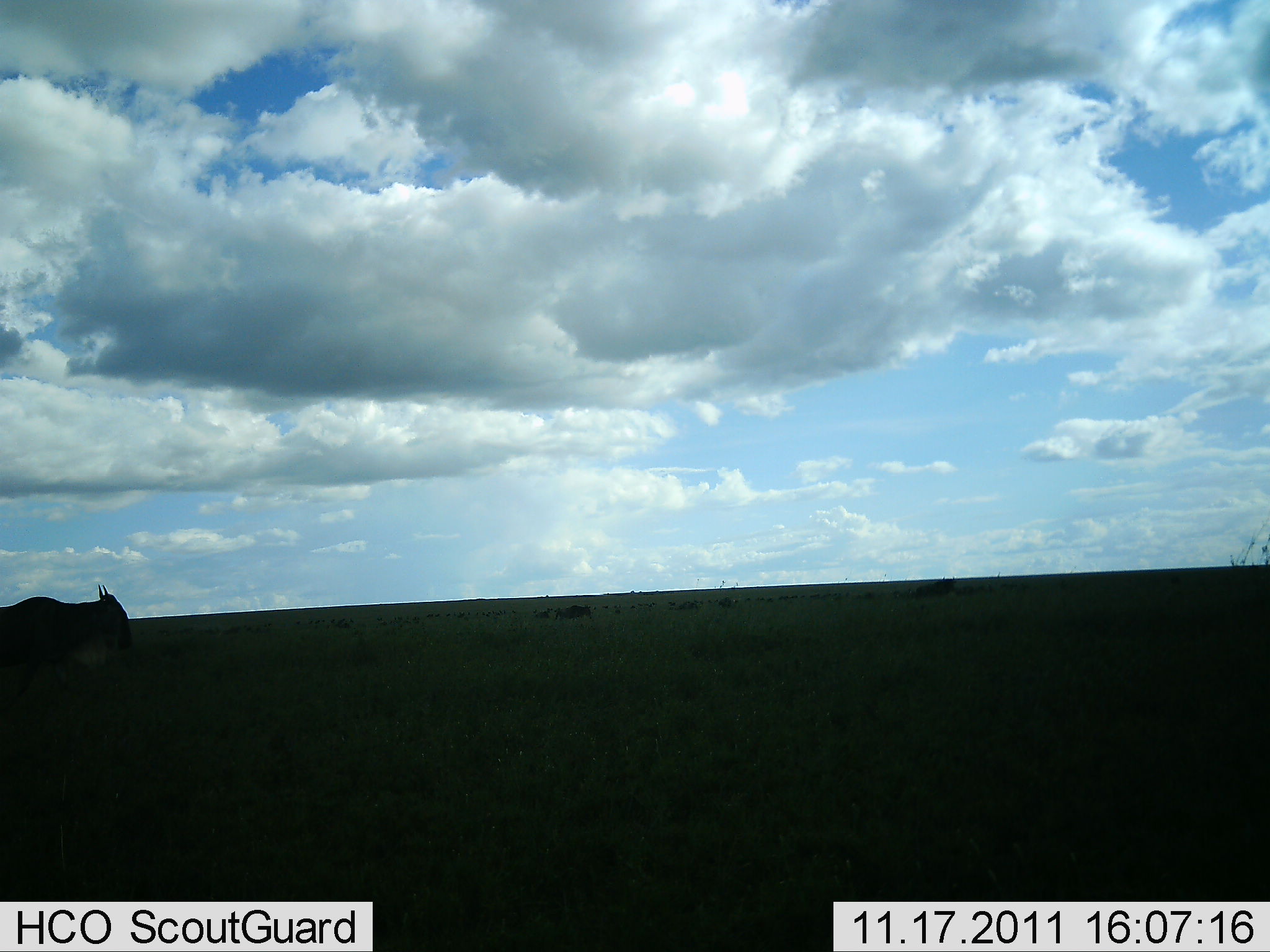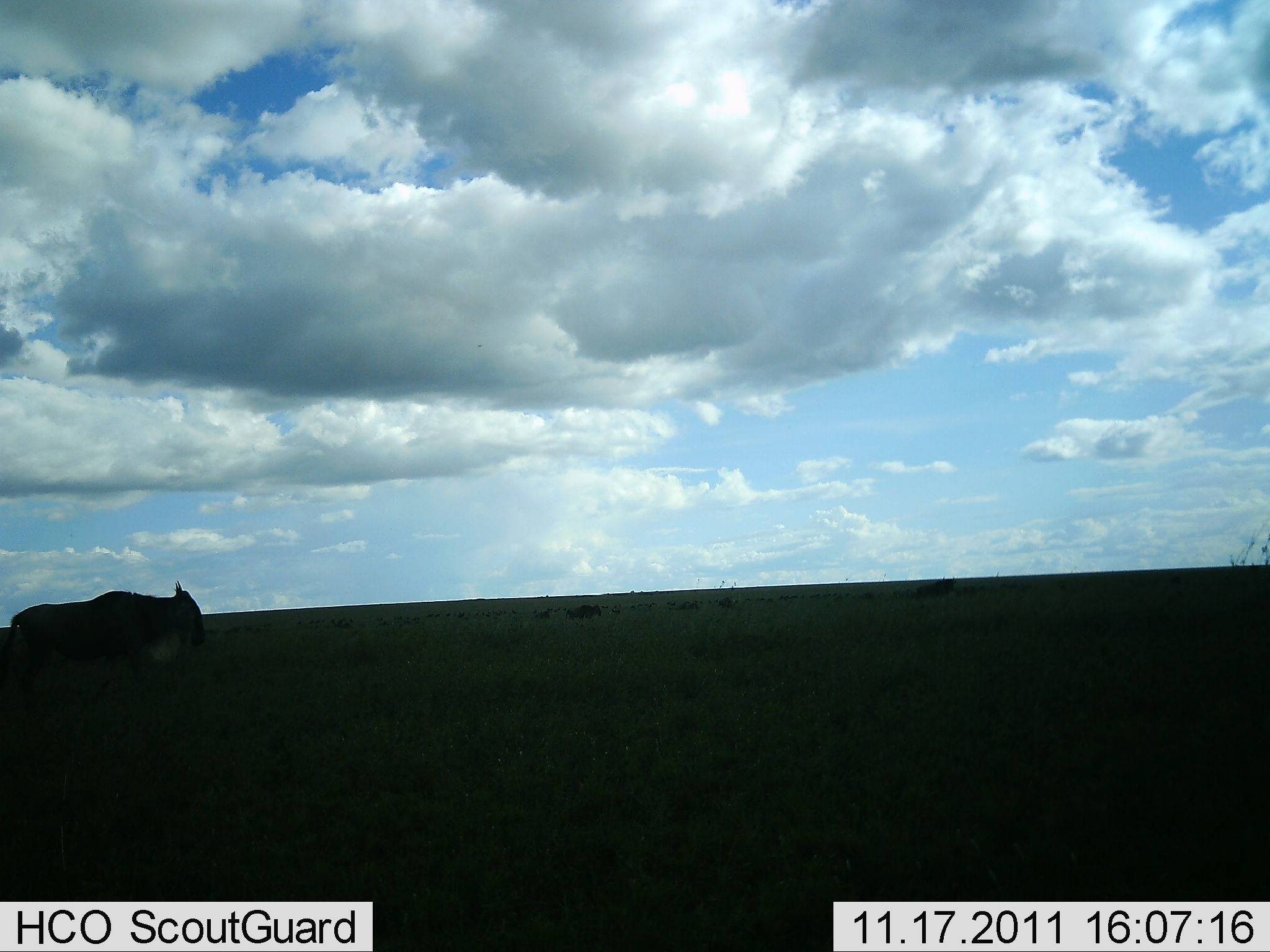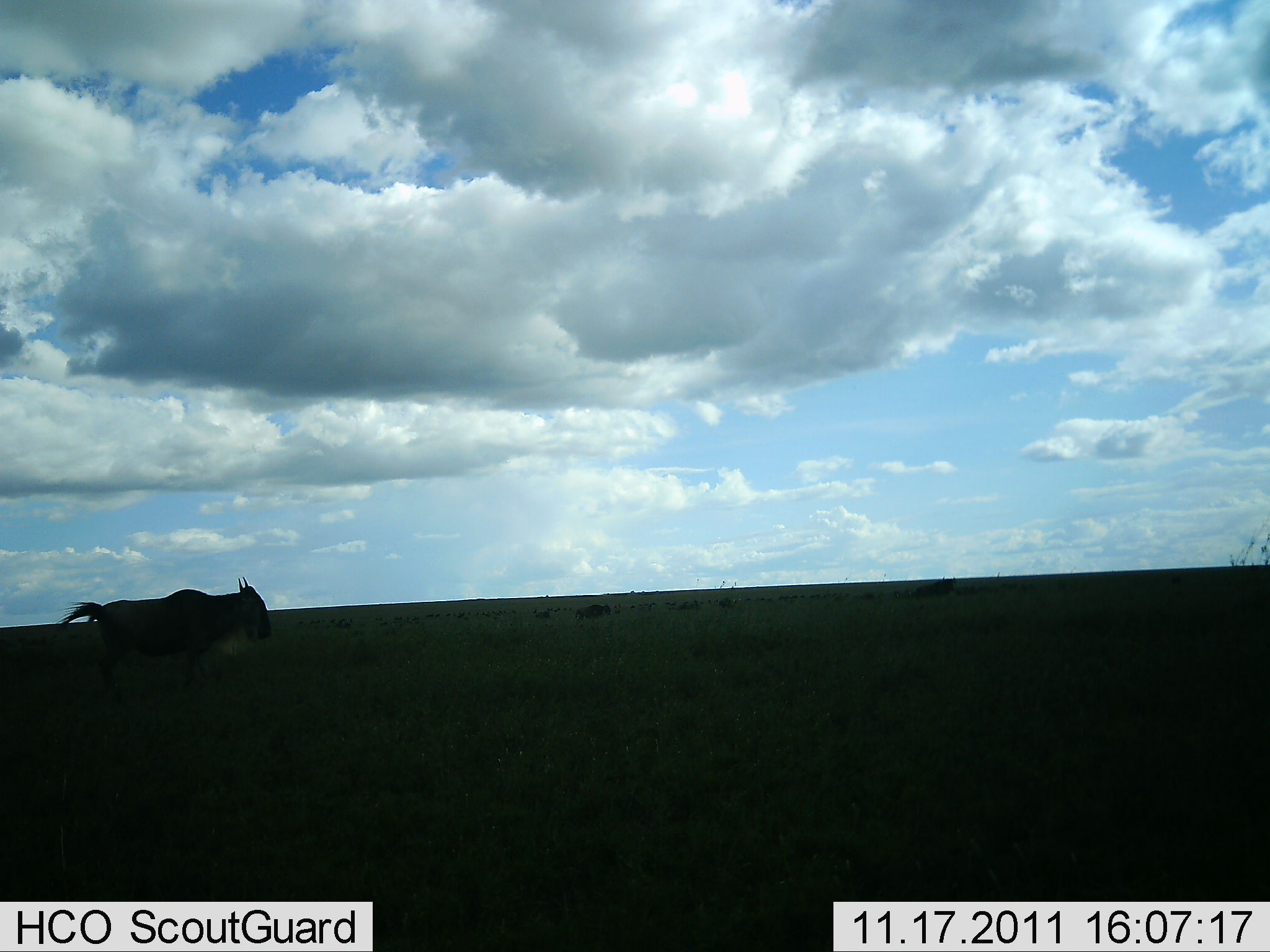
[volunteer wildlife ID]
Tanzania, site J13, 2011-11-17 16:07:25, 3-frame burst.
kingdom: Animalia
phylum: Chordata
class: Mammalia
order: Artiodactyla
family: Bovidae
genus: Connochaetes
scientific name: Connochaetes taurinus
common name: blue wildebeest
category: wildebeest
Wildebeest (blue wildebeest) (Connochaetes taurinus), count 2. Behavior (volunteer vote fractions): standing 0%, resting 0%, moving 100%, interacting 0%. Young present (vote fraction): 0%. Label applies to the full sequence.